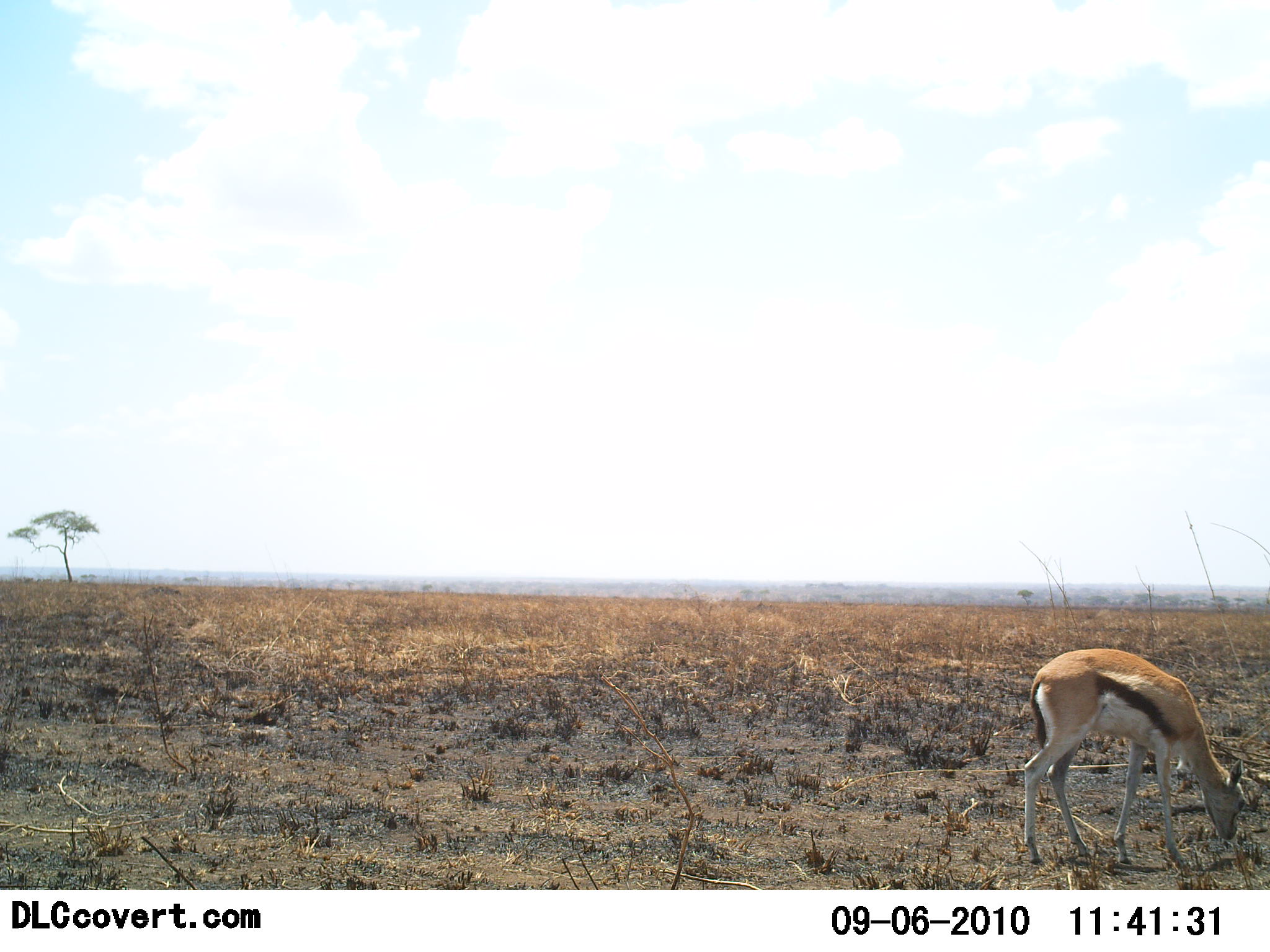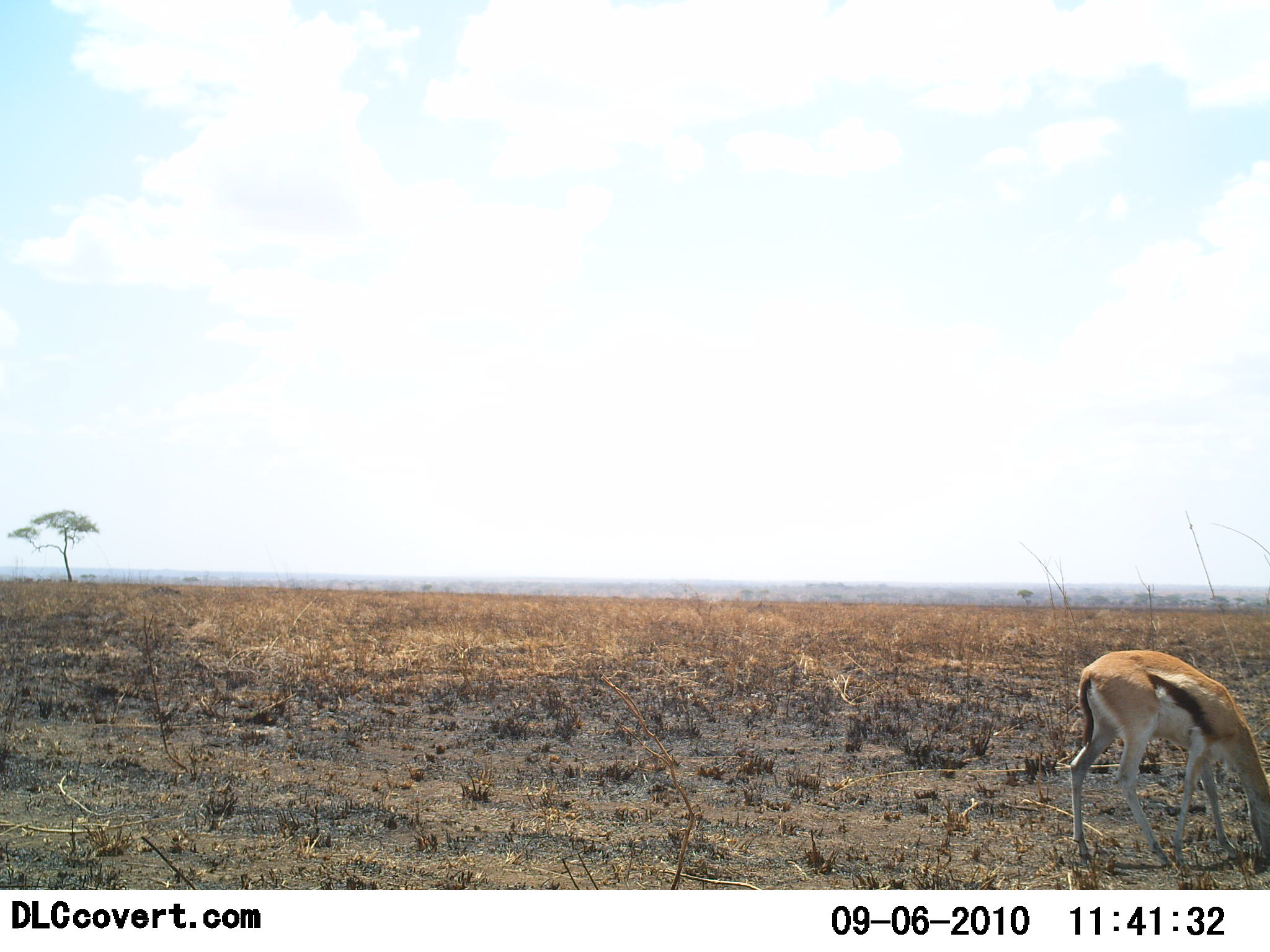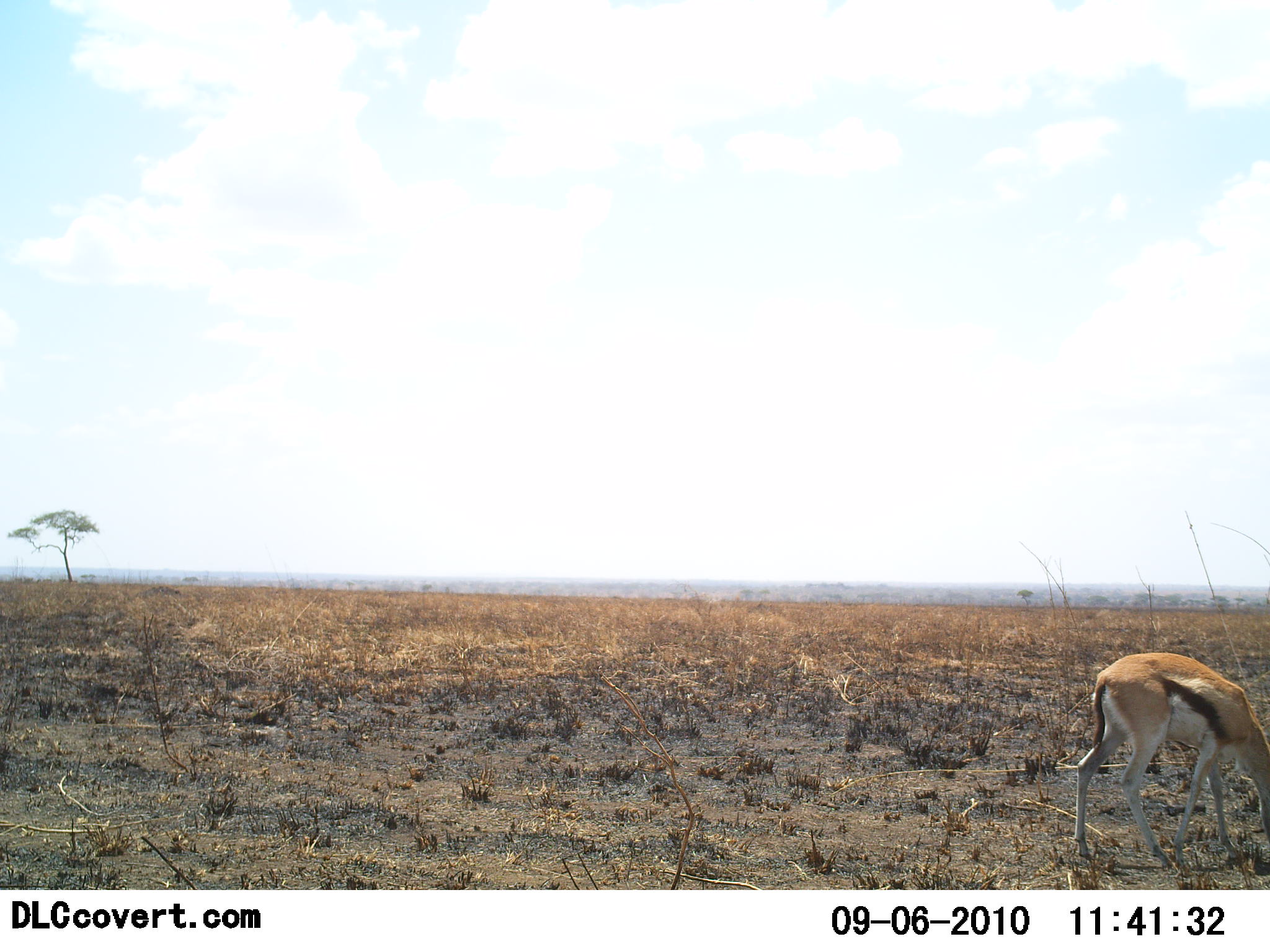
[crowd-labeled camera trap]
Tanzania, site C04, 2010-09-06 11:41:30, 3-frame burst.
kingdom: Animalia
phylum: Chordata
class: Mammalia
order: Artiodactyla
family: Bovidae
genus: Eudorcas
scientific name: Eudorcas thomsonii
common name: thomson's gazelle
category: gazellethomsons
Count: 1.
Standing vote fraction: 0%.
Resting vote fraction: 0%.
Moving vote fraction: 12%.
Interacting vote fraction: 0%.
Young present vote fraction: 6%.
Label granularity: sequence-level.